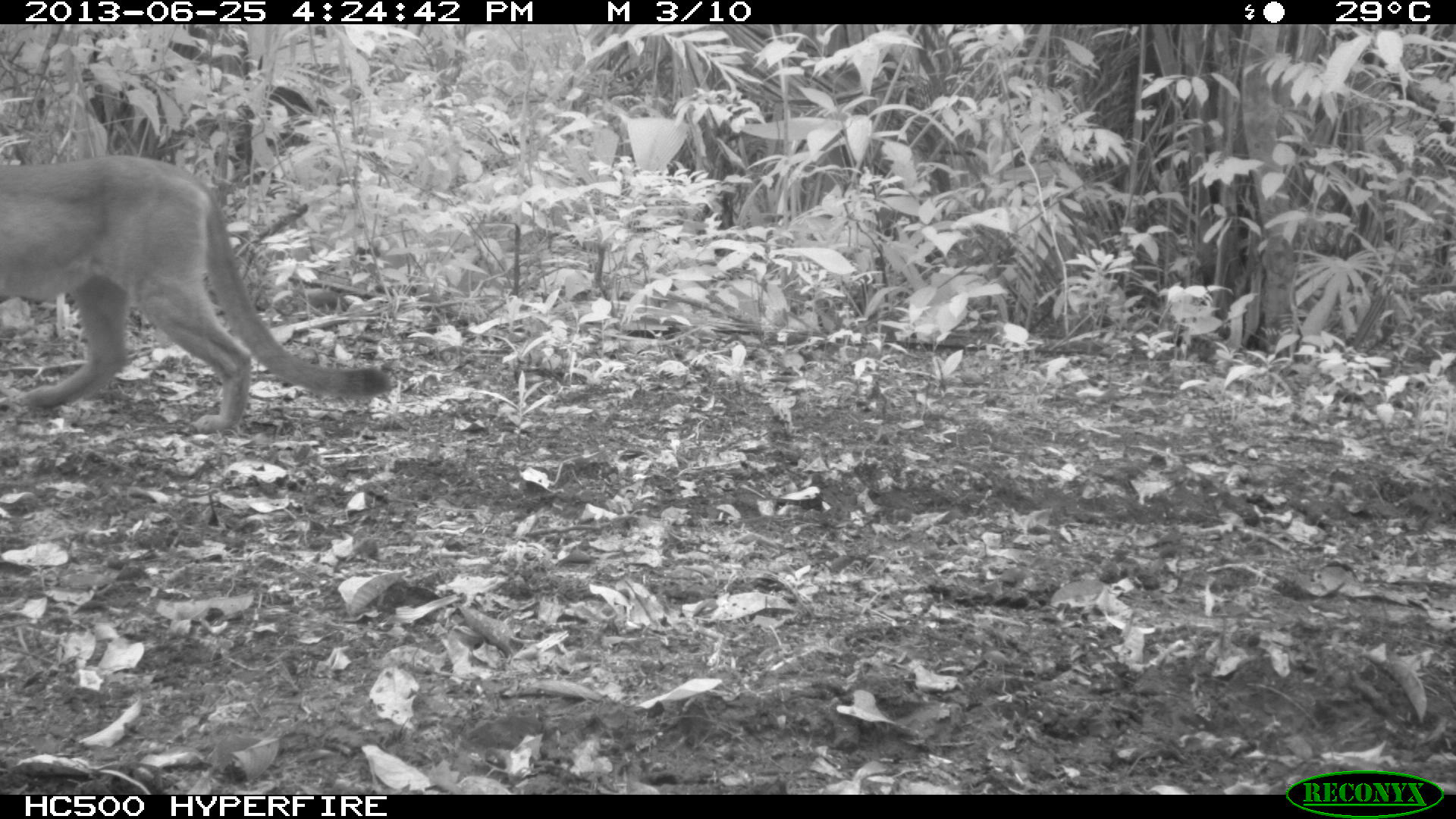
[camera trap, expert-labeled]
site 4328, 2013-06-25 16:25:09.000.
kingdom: Animalia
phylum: Chordata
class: Mammalia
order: Carnivora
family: Felidae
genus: Puma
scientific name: Puma concolor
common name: mountain lion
Puma concolor (mountain lion), count 1.